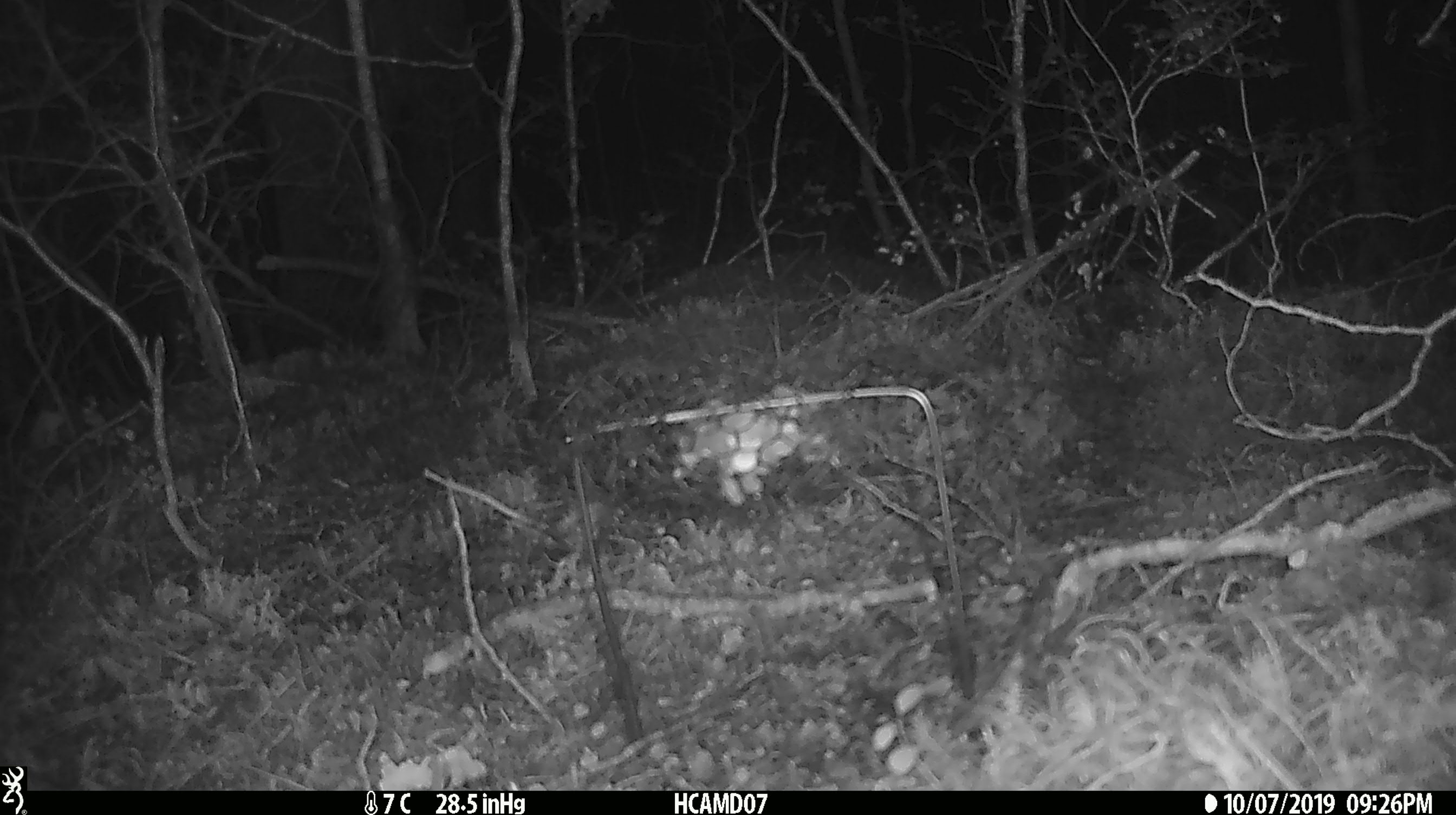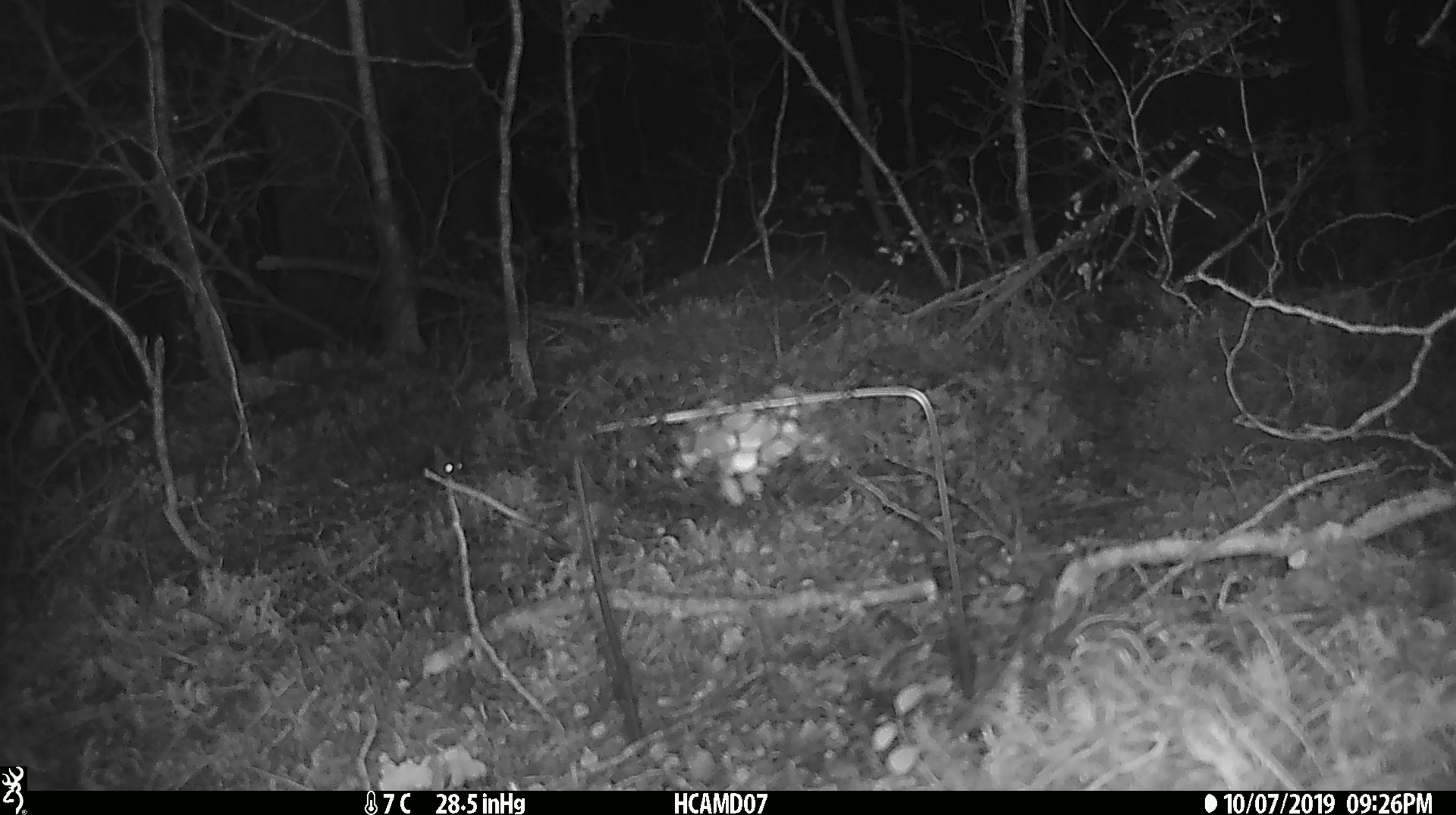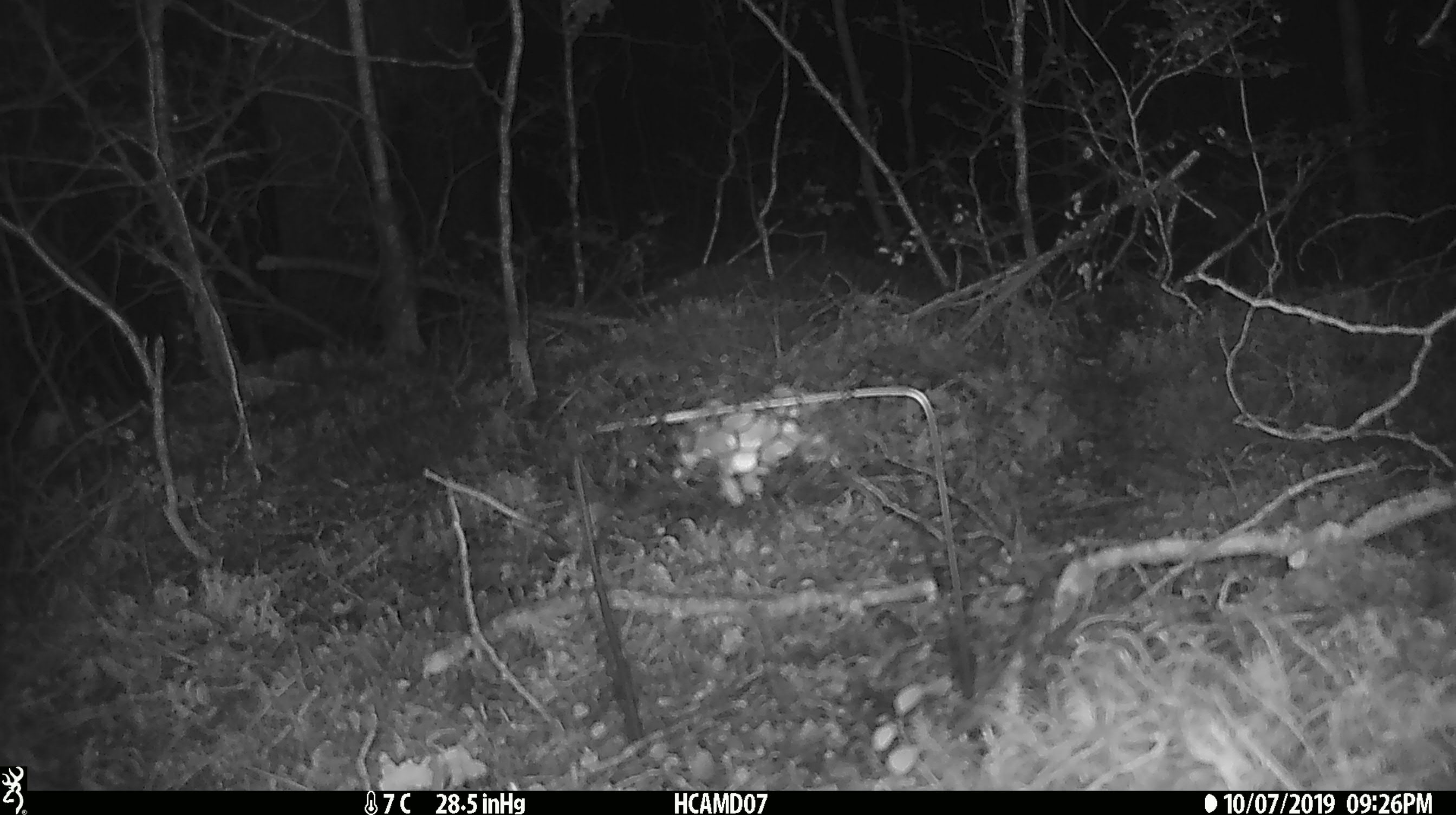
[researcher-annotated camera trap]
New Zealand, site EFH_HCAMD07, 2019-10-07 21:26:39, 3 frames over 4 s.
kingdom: Animalia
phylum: Chordata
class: Mammalia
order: Rodentia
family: Muridae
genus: Mus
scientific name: Mus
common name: mouse